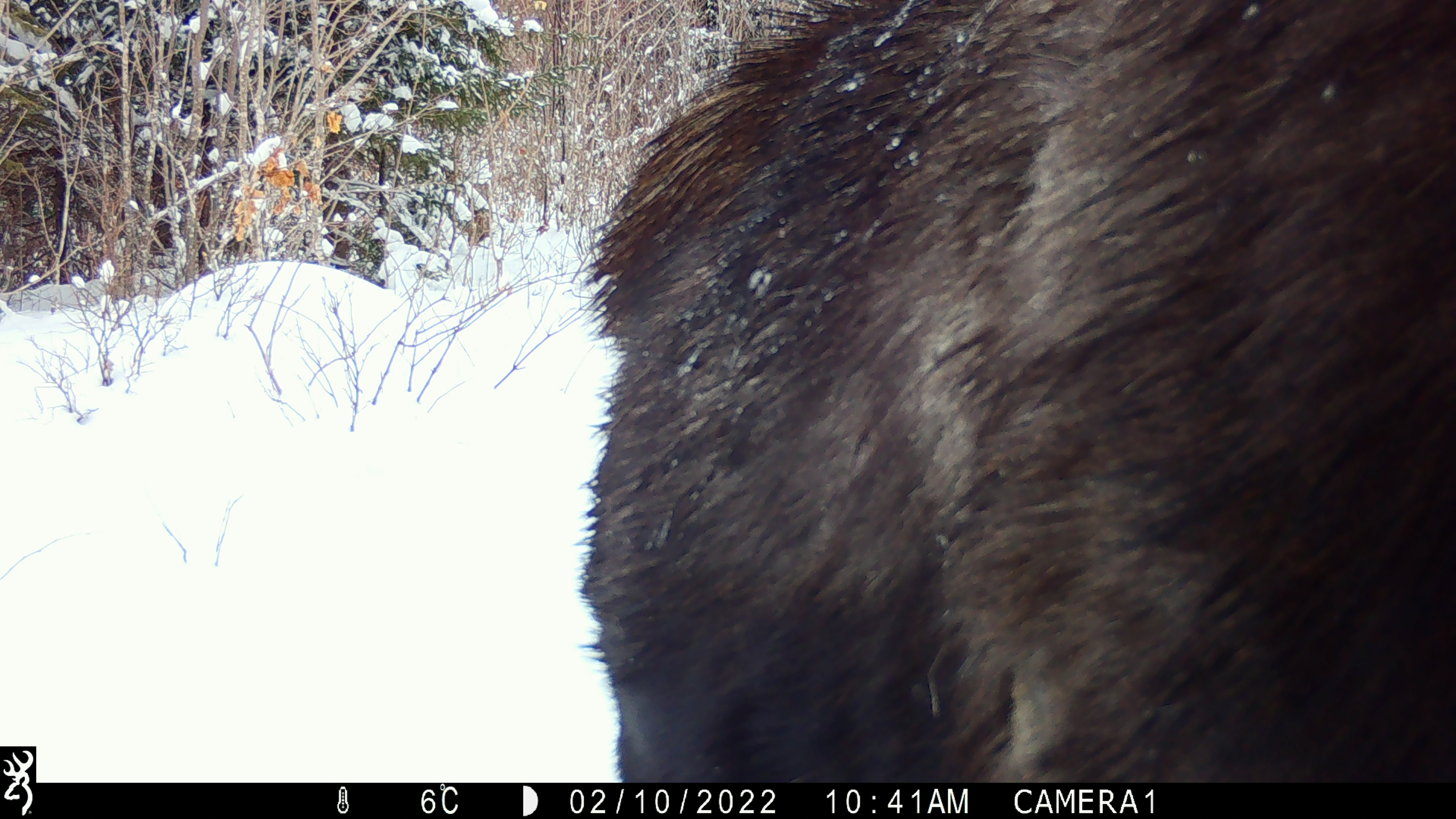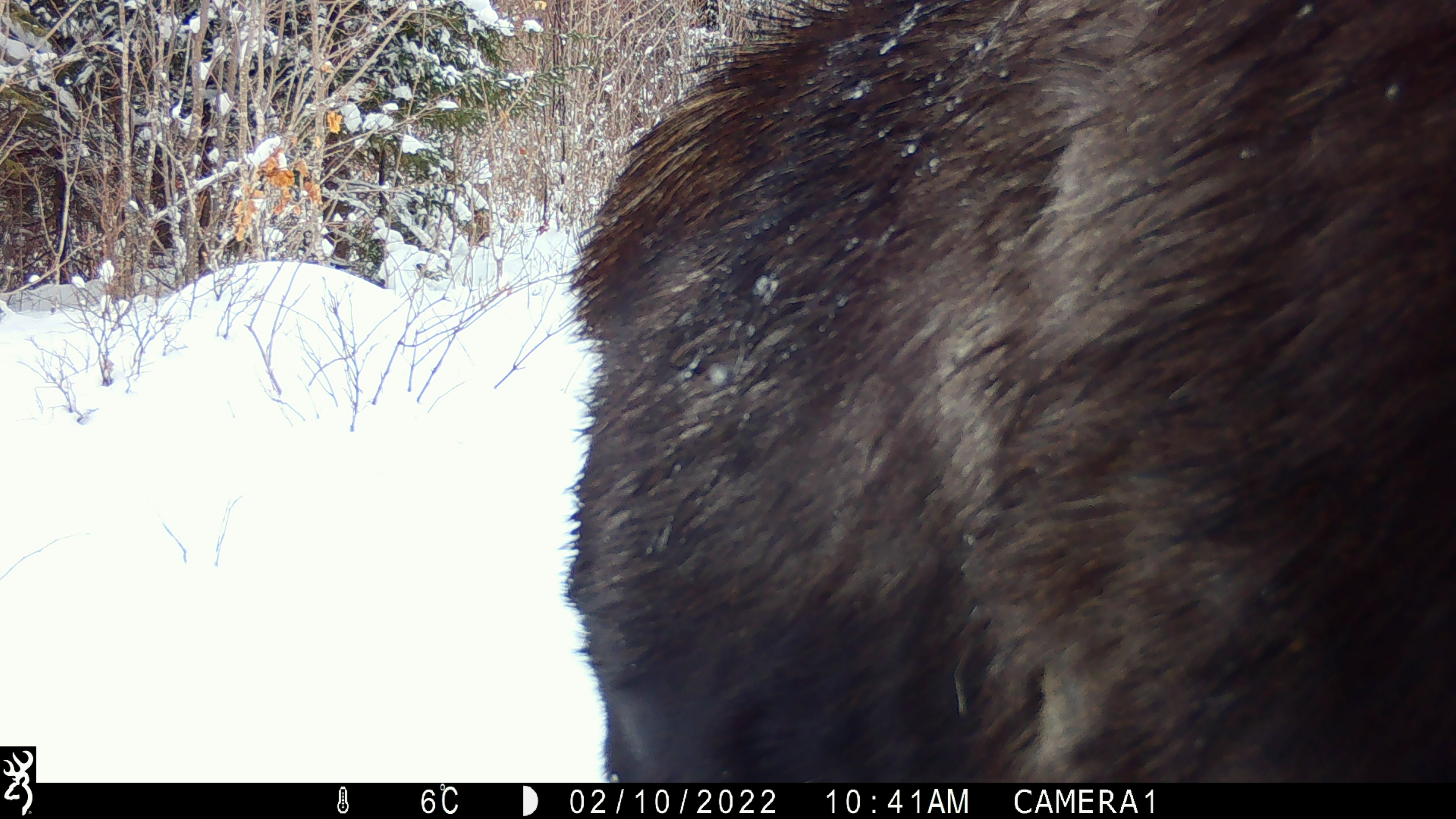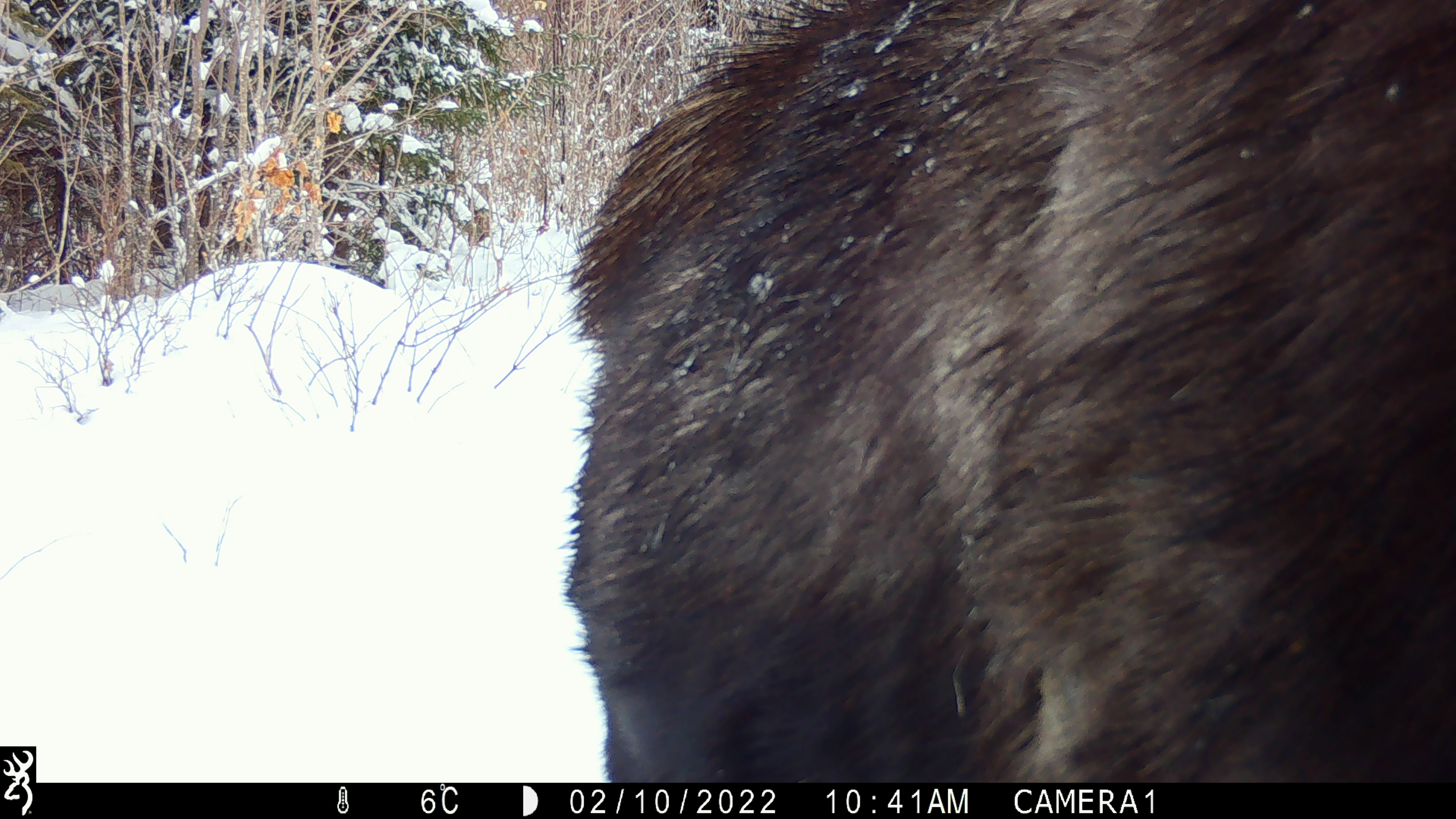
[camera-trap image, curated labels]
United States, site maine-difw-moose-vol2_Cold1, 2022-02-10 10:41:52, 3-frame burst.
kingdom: Animalia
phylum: Chordata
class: Mammalia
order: Artiodactyla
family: Cervidae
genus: Alces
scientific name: Alces alces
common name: moose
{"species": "moose (Alces alces)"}